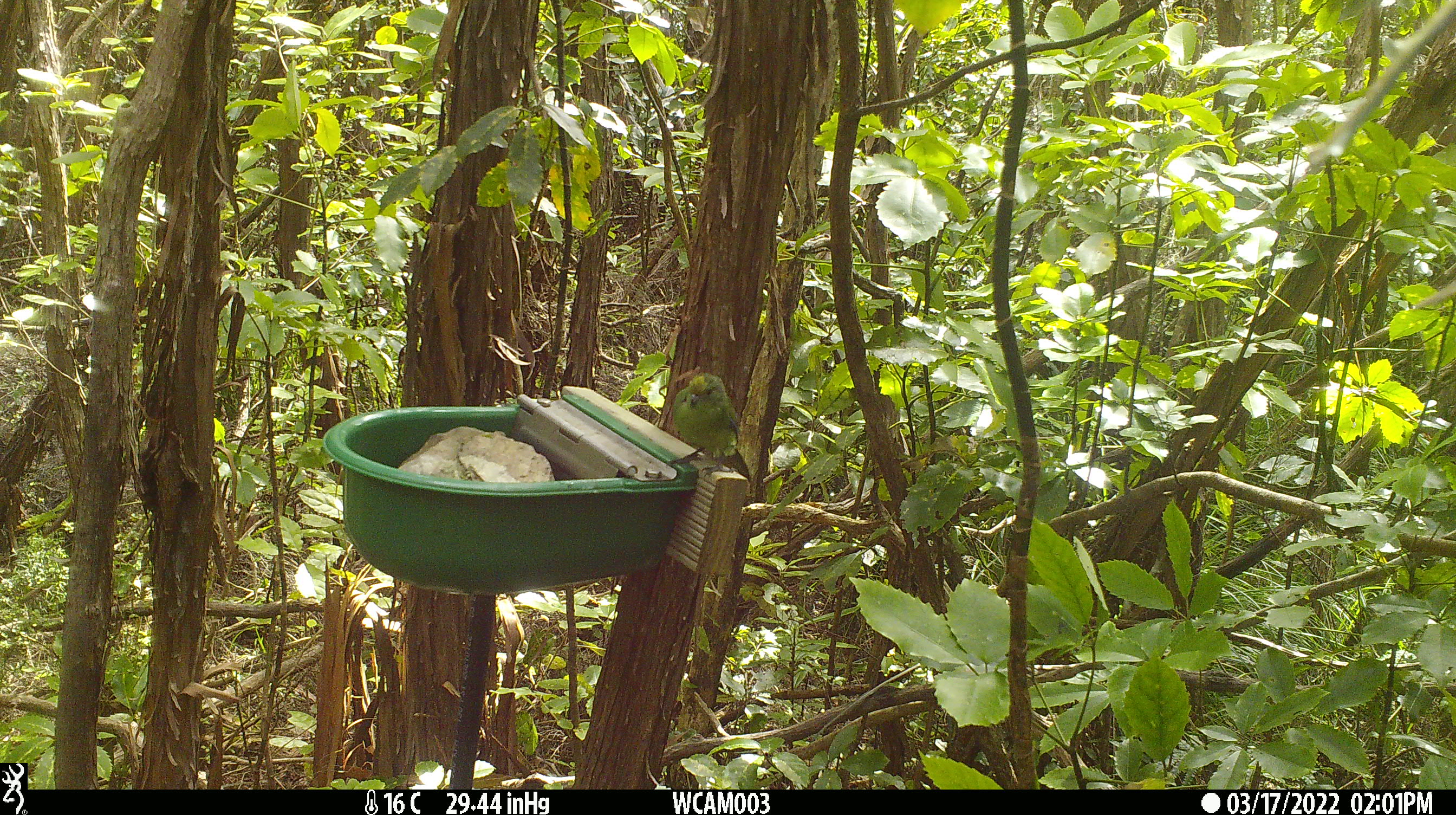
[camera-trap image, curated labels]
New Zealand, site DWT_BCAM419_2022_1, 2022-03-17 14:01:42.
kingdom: Animalia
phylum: Chordata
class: Aves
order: Psittaciformes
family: Psittaculidae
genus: Cyanoramphus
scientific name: Cyanoramphus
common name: parakeet